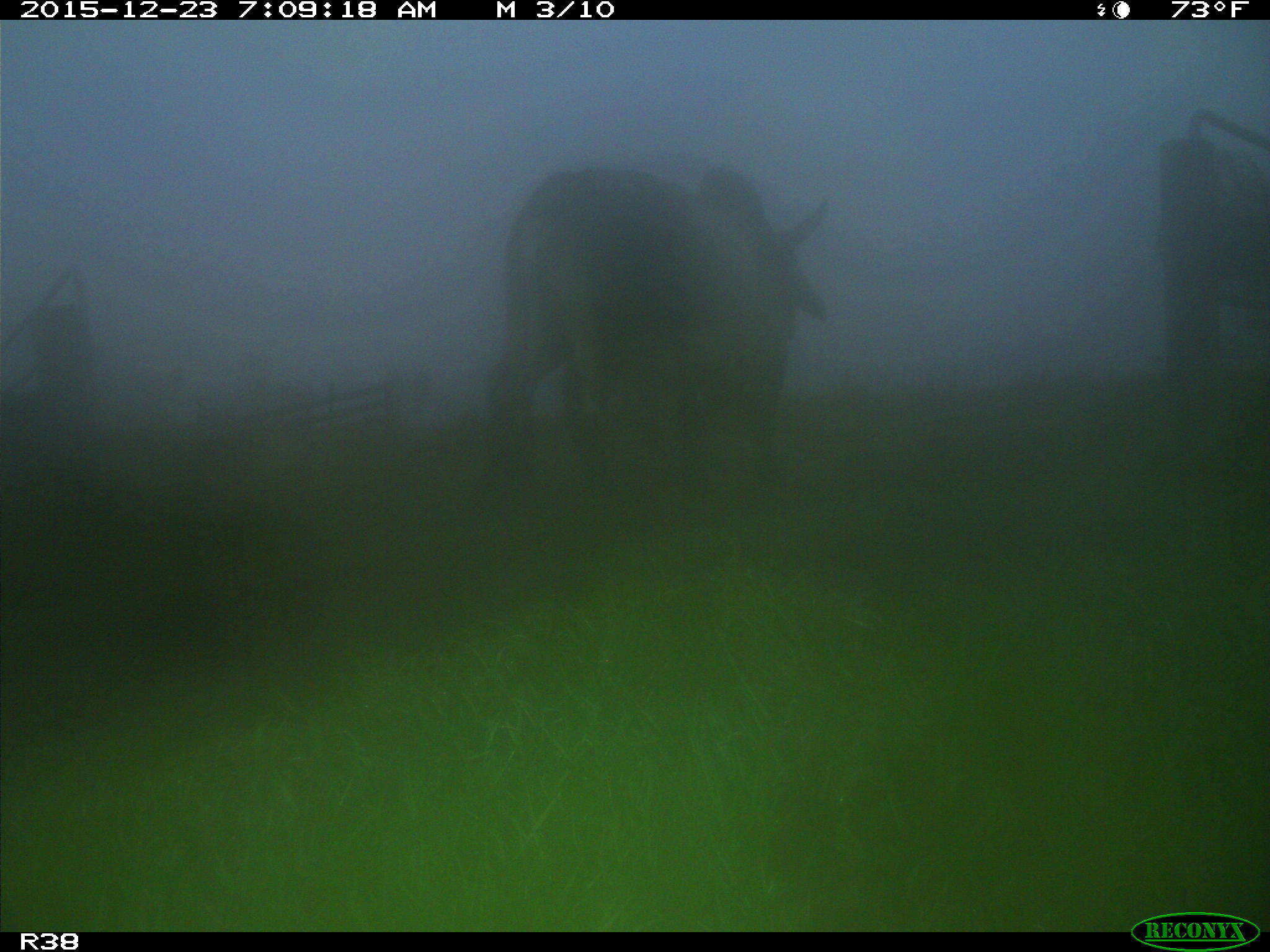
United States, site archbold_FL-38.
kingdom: Animalia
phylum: Chordata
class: Mammalia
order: Artiodactyla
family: Bovidae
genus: Bos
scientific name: Bos taurus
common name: domestic cow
Bos taurus (domestic cow).